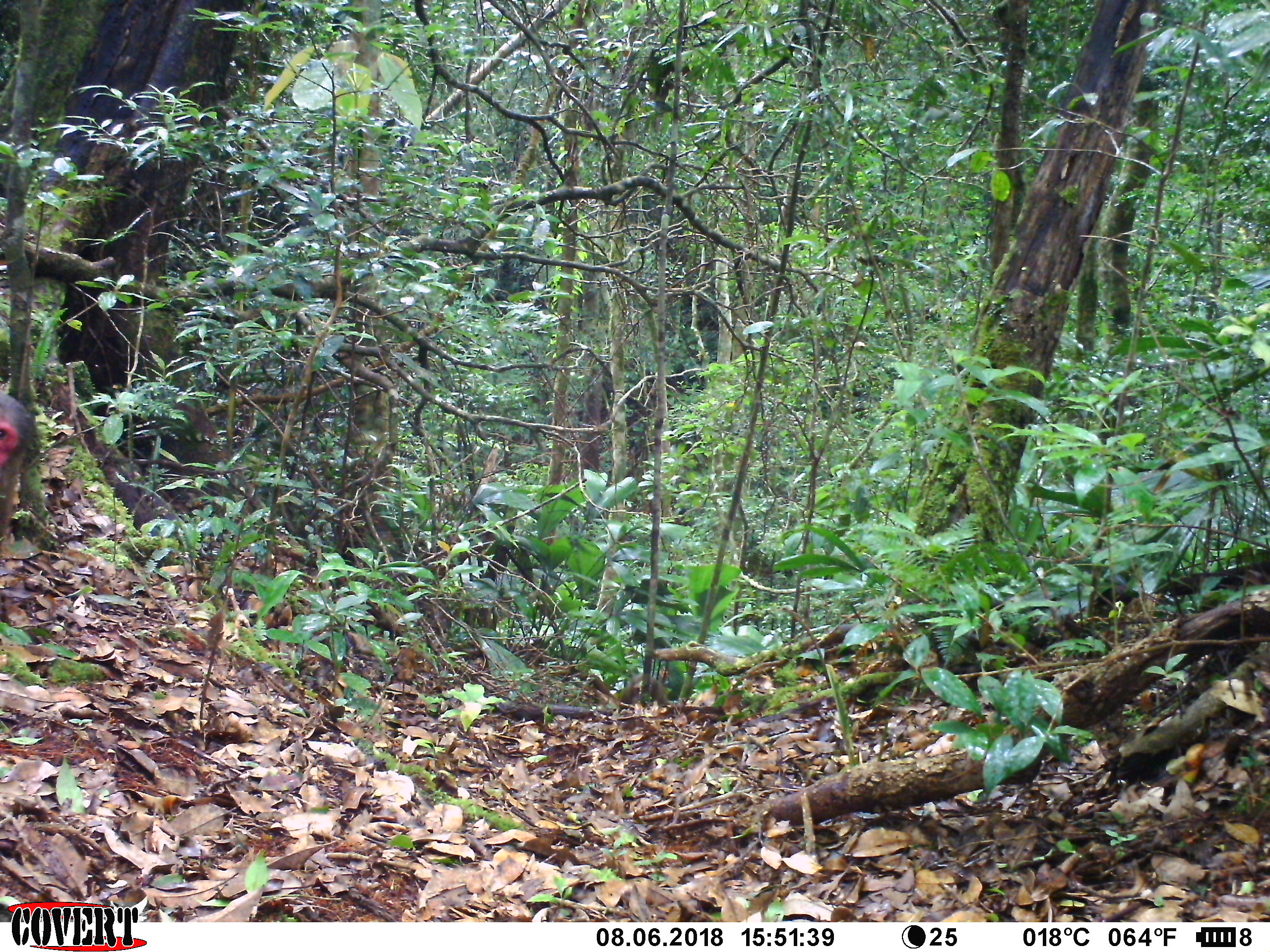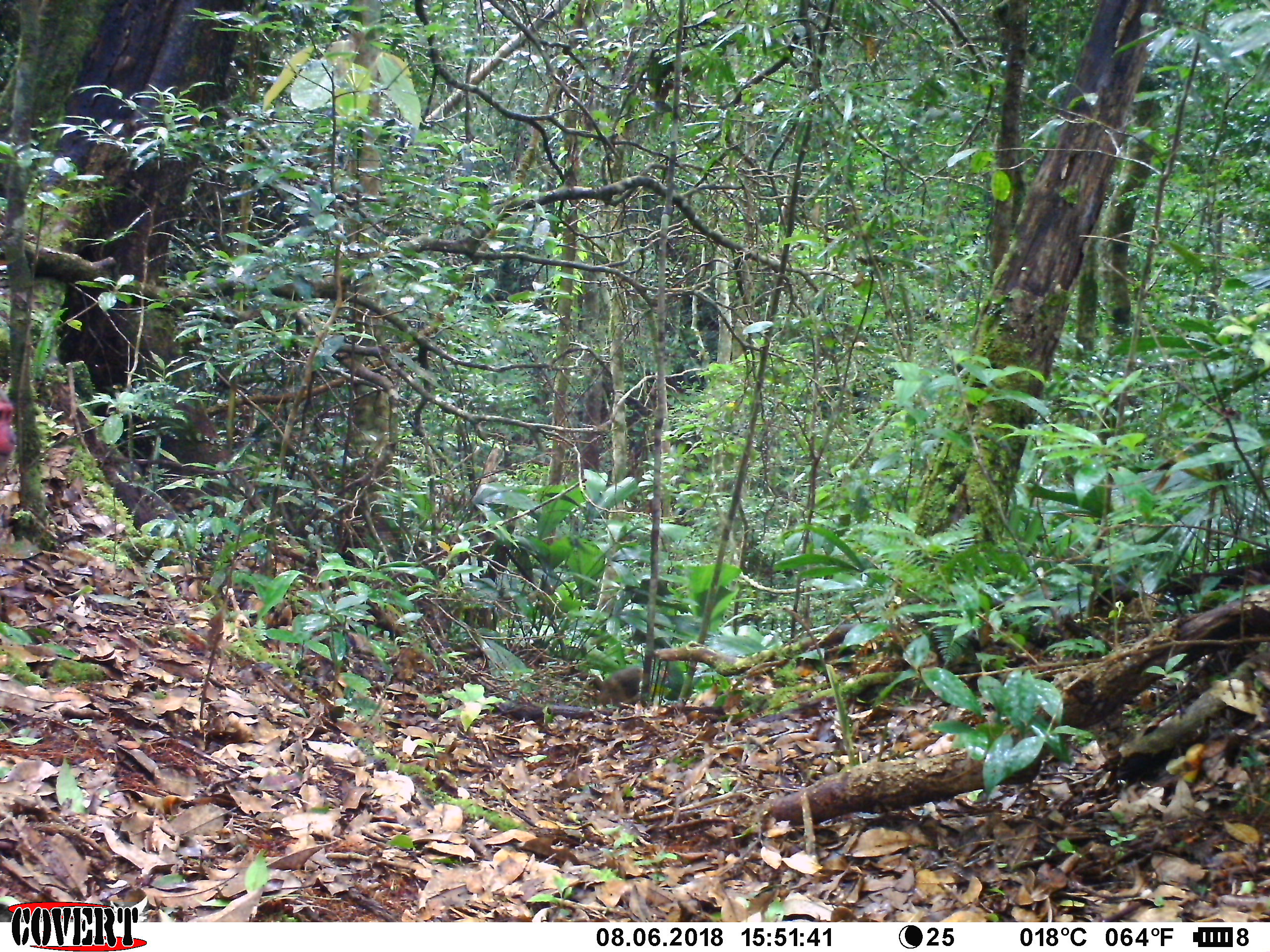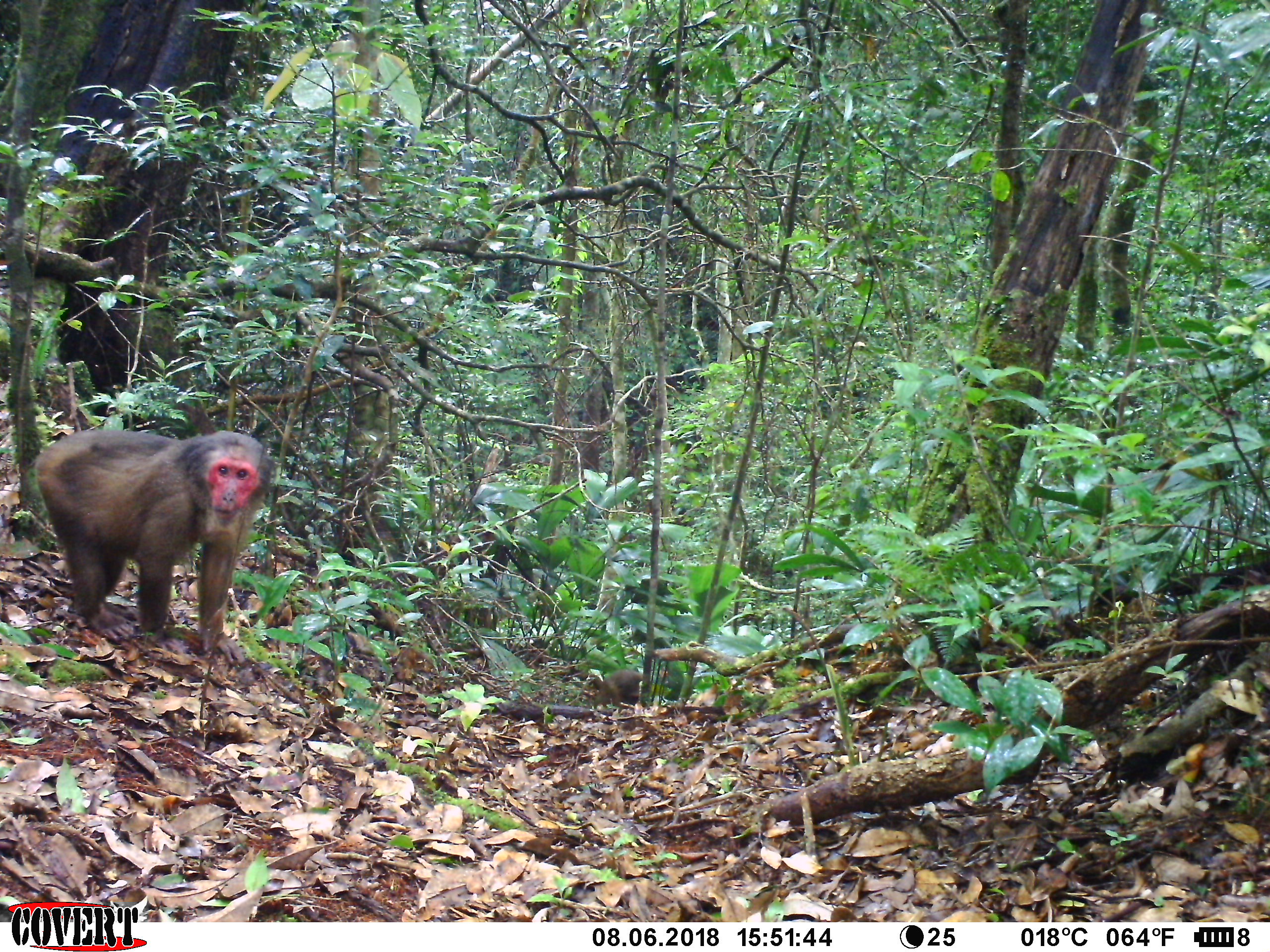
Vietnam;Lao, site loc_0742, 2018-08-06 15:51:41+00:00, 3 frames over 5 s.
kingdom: Animalia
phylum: Chordata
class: Mammalia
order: Primates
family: Cercopithecidae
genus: Macaca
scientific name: Macaca arctoides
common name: stump-tailed macaque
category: stump tailed macaque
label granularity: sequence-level